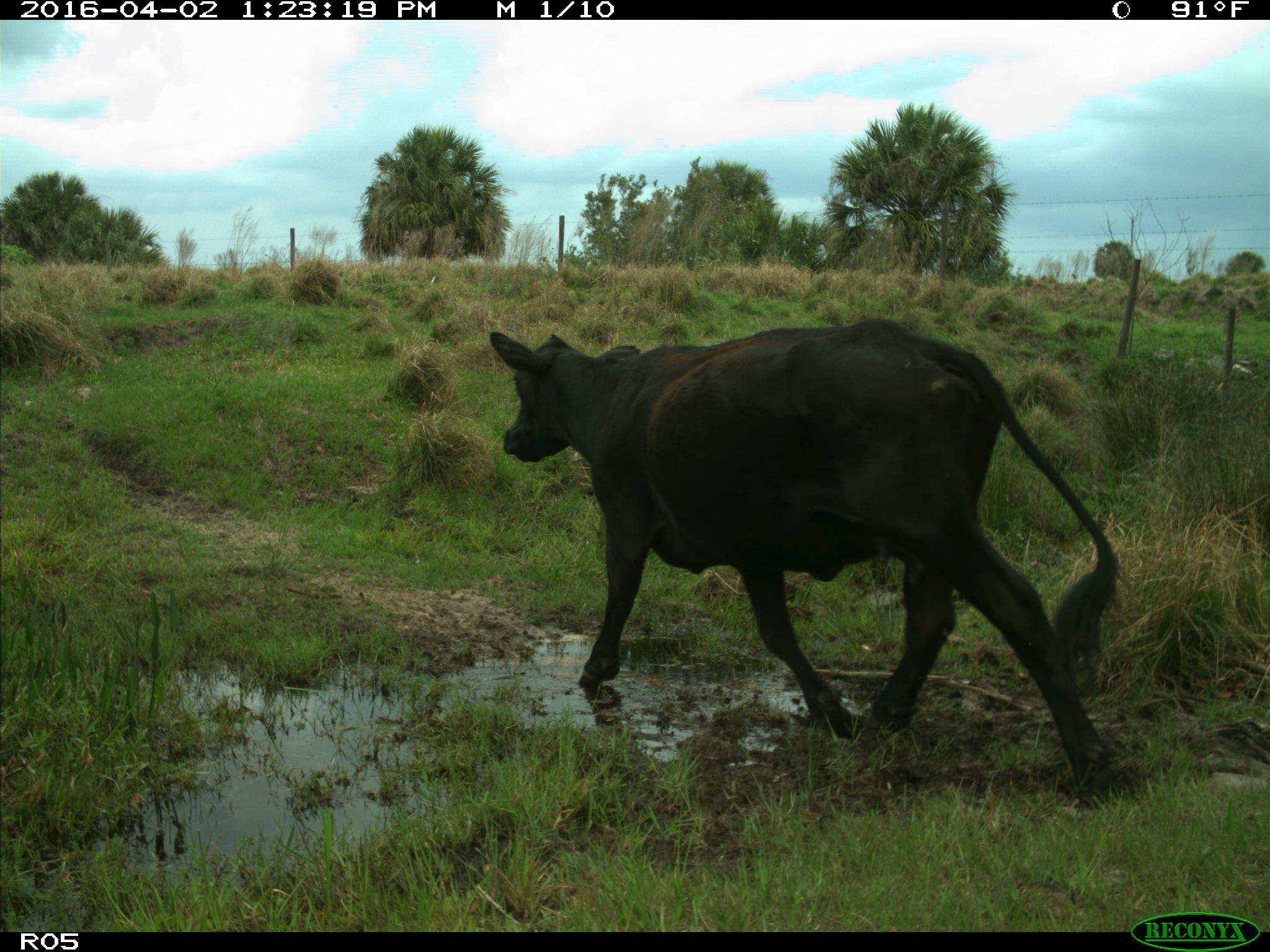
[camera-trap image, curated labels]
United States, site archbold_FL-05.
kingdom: Animalia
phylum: Chordata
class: Mammalia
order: Artiodactyla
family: Bovidae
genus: Bos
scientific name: Bos taurus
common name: domestic cow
Bos taurus (domestic cow).